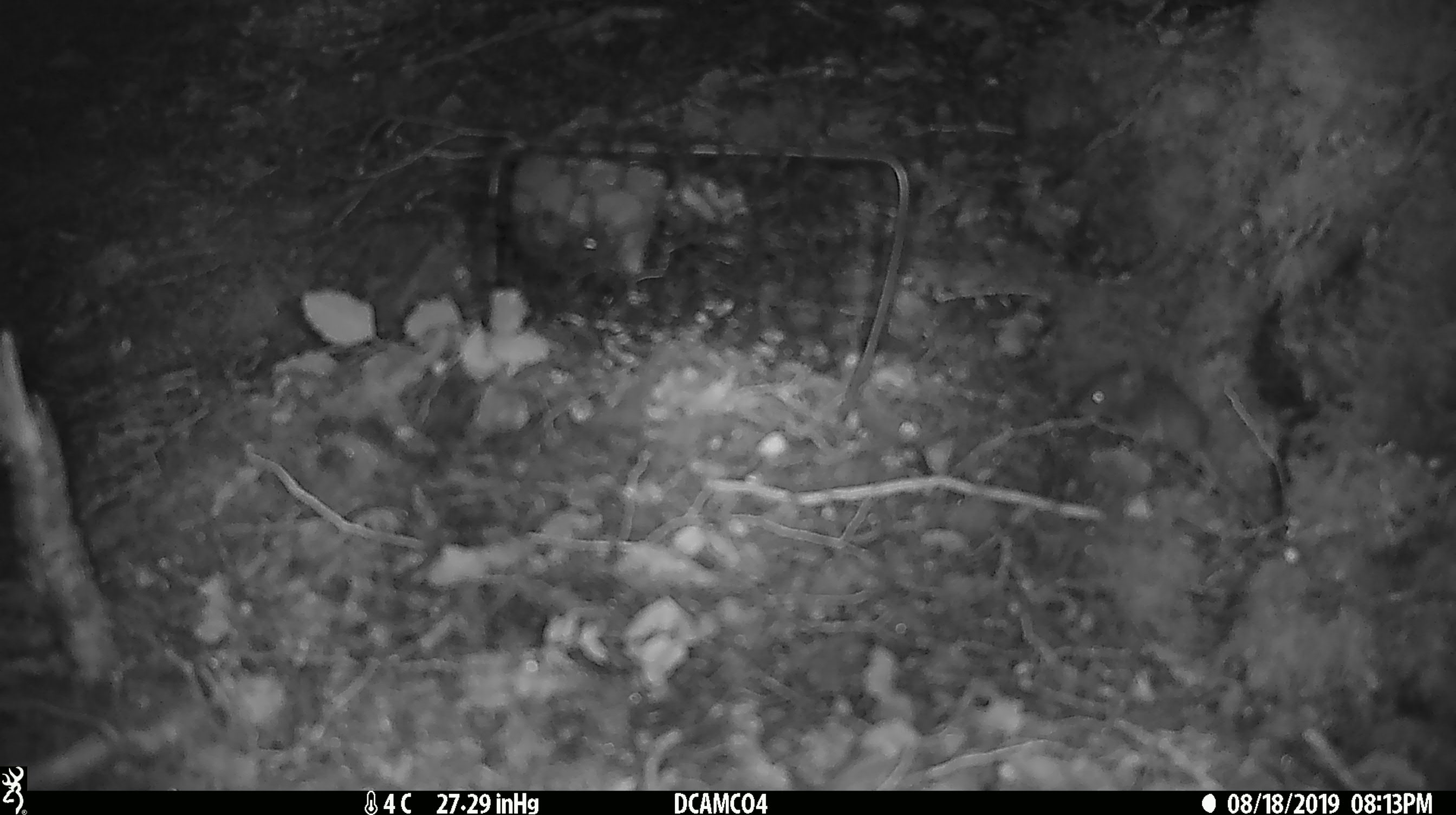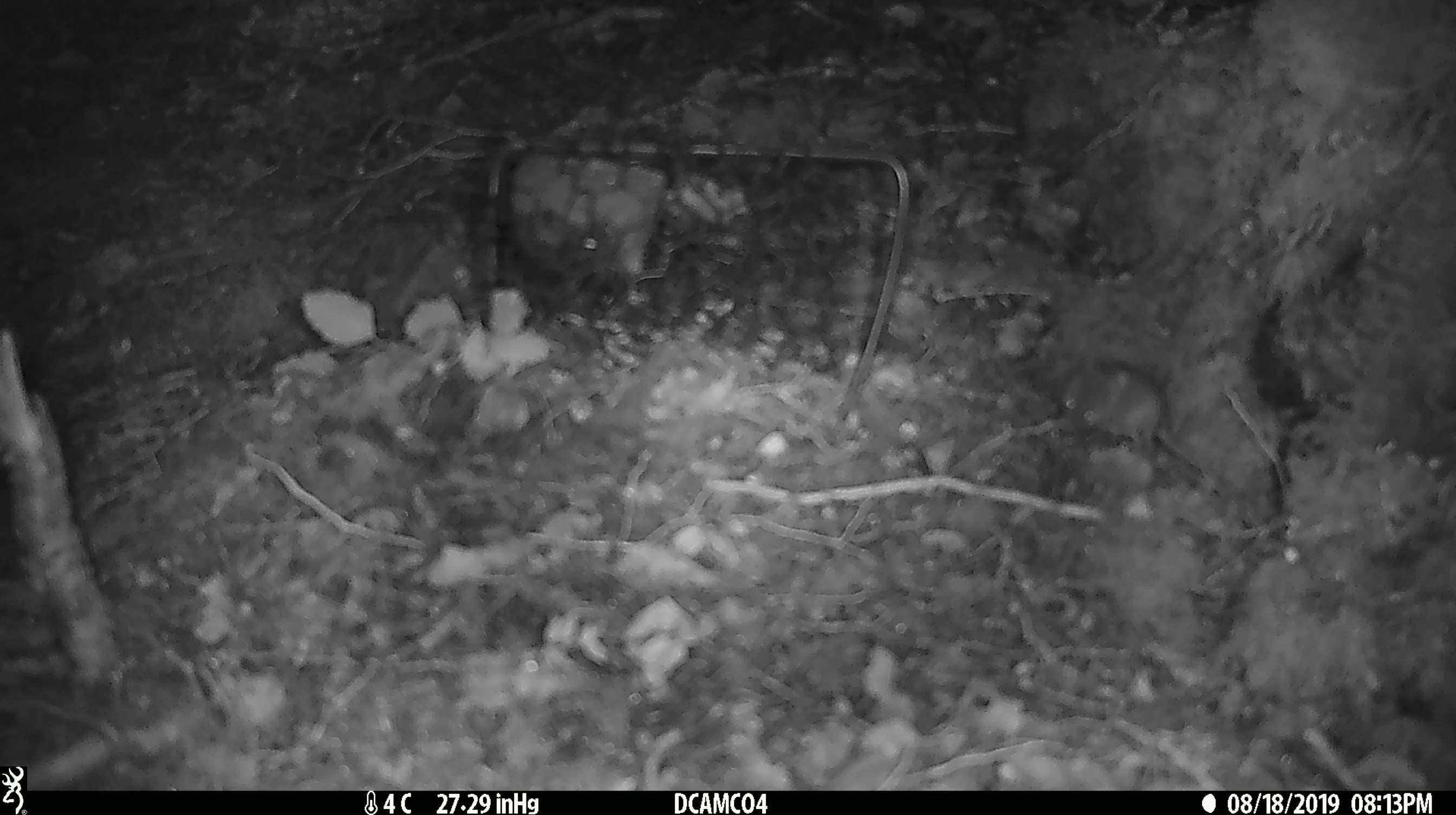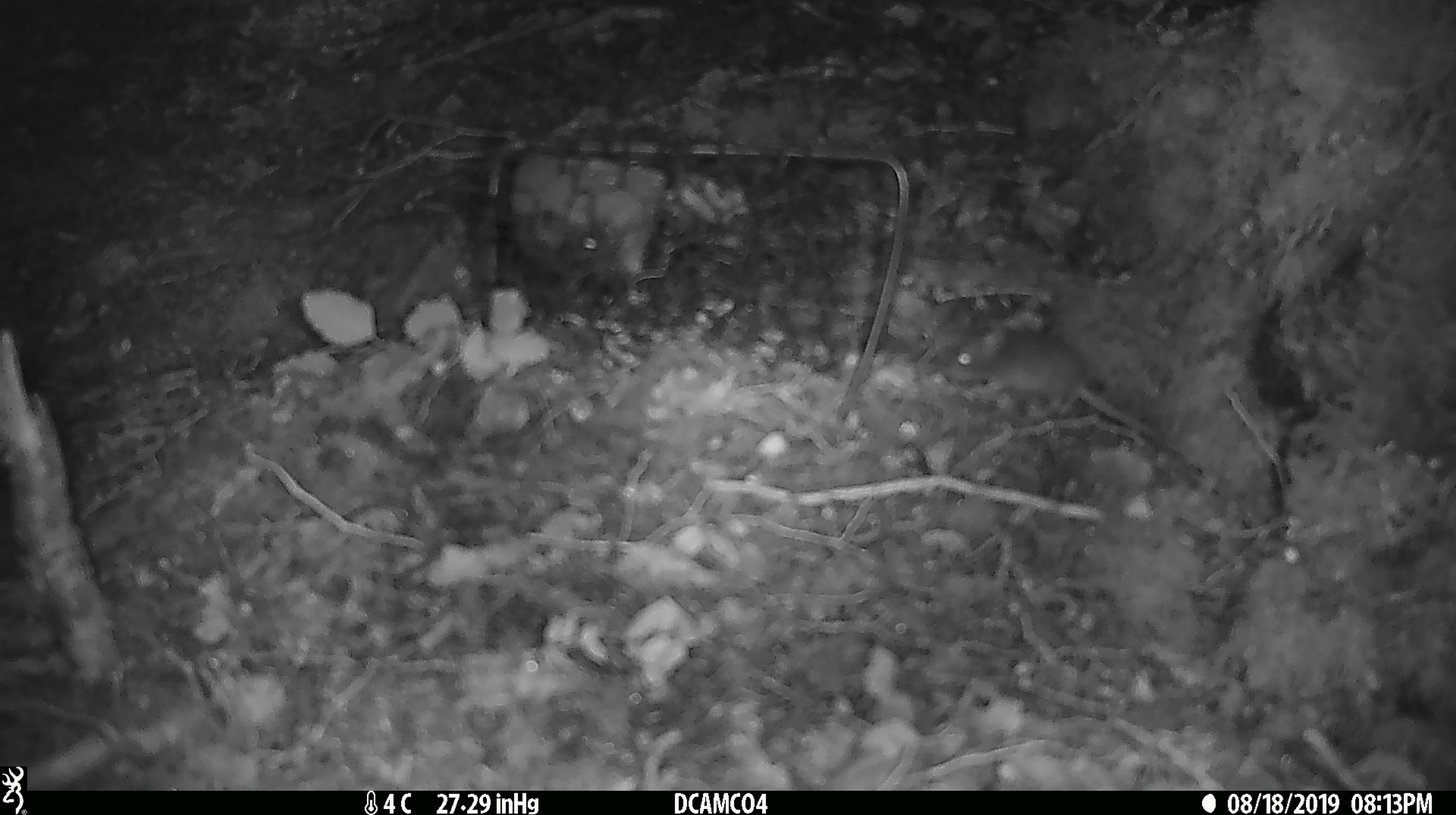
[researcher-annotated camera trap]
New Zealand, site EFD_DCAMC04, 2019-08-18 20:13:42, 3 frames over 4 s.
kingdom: Animalia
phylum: Chordata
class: Mammalia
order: Rodentia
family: Muridae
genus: Mus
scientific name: Mus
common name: mouse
Mouse (Mus).